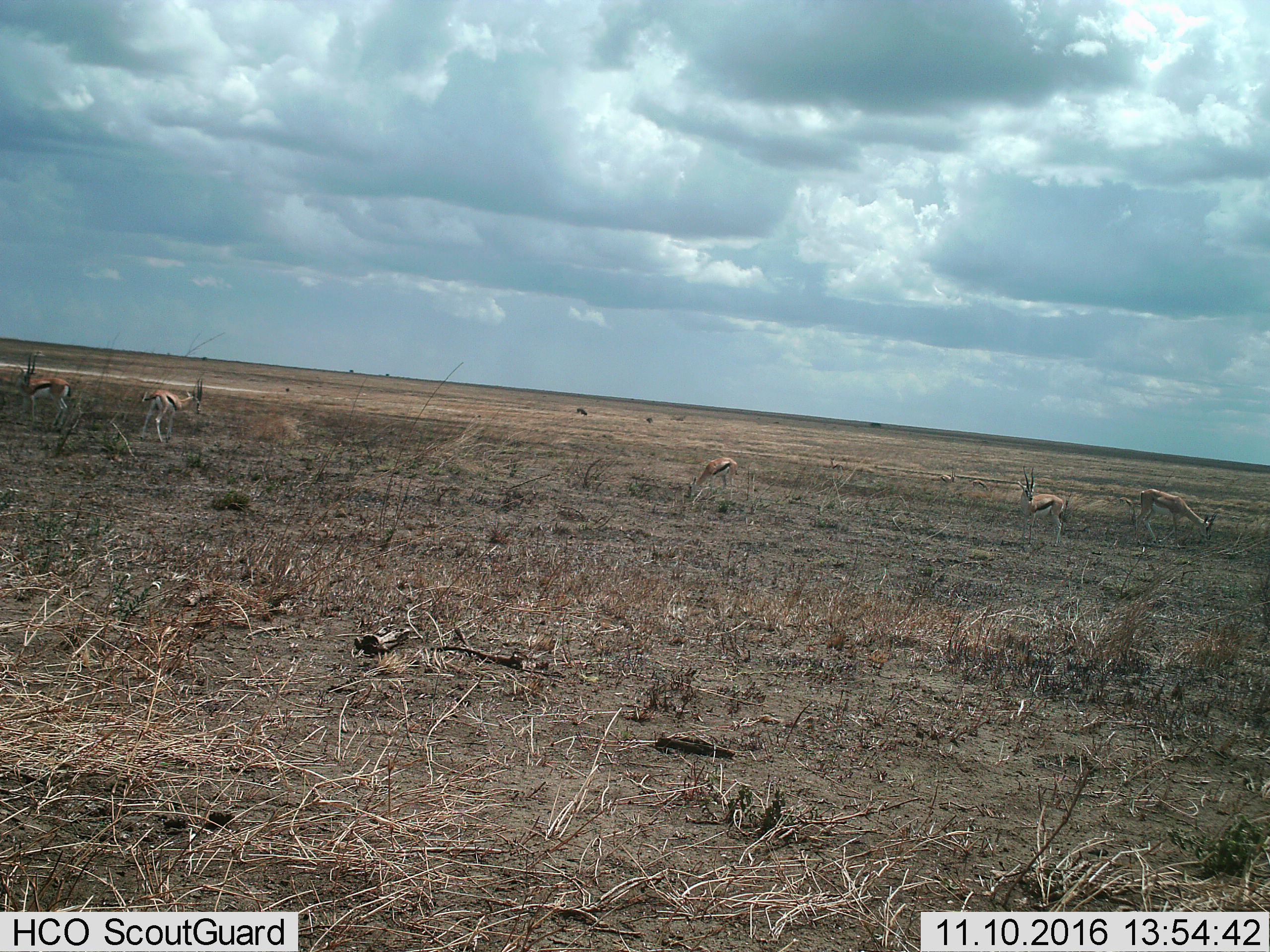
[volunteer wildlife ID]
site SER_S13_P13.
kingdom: Animalia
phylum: Chordata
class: Mammalia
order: Artiodactyla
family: Bovidae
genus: Eudorcas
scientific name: Eudorcas thomsonii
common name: thomson's gazelle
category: gazellethomsons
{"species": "gazellethomsons (thomson's gazelle) (Eudorcas thomsonii)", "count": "7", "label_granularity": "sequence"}